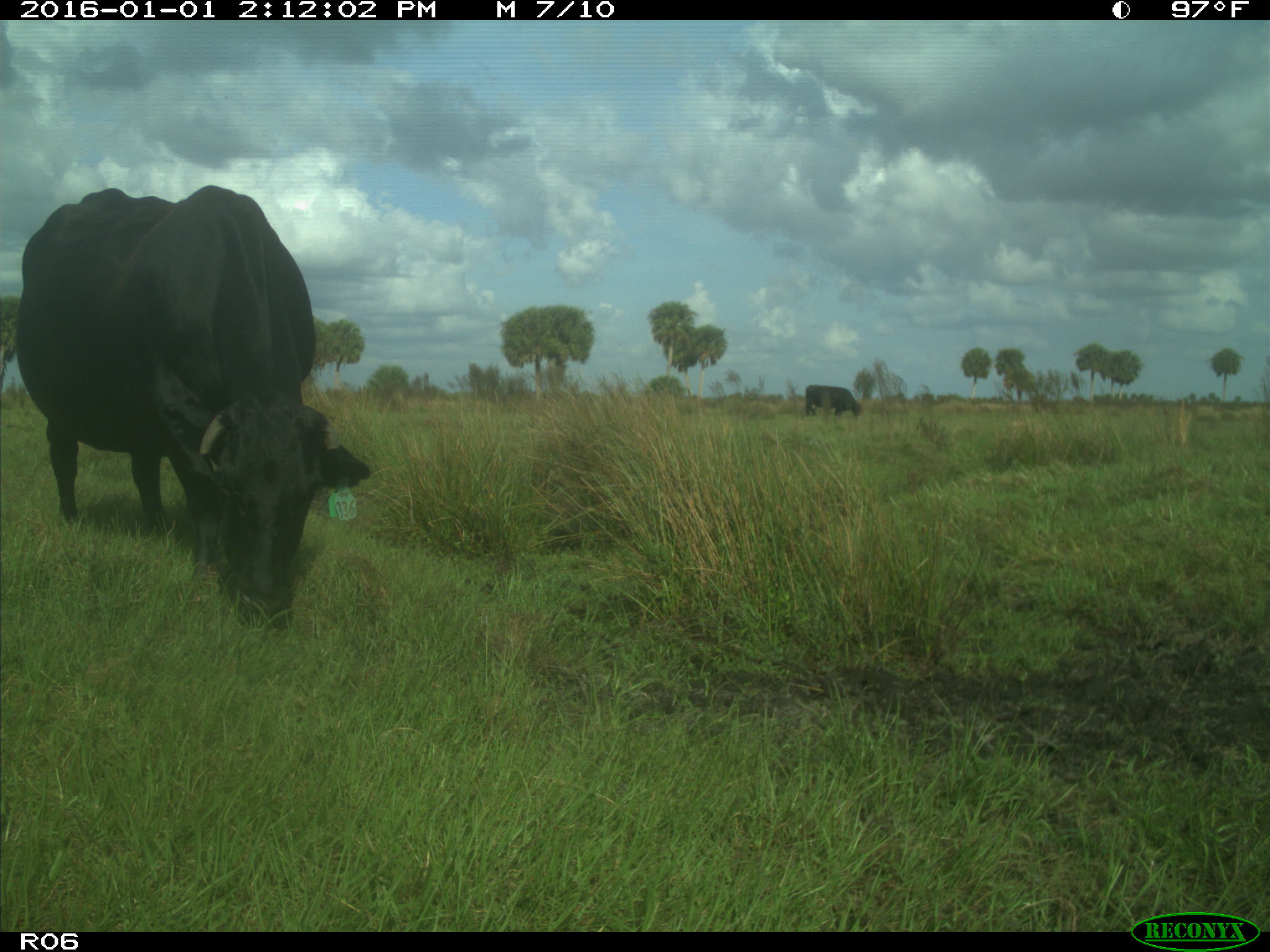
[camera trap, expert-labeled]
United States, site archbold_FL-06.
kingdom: Animalia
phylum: Chordata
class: Mammalia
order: Artiodactyla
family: Bovidae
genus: Bos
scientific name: Bos taurus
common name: domestic cow